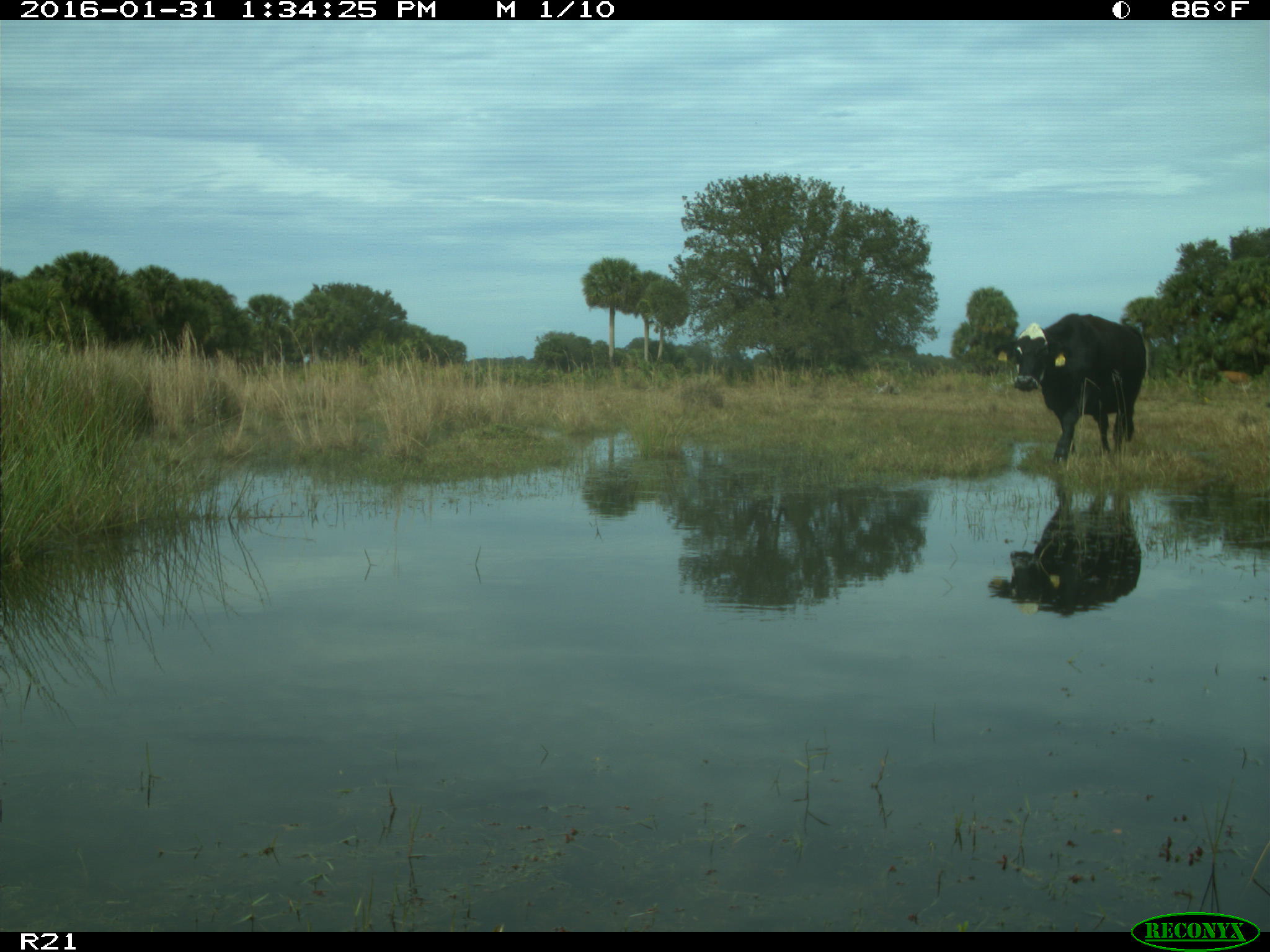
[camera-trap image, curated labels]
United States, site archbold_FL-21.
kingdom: Animalia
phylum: Chordata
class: Mammalia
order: Artiodactyla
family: Bovidae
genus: Bos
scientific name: Bos taurus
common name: domestic cow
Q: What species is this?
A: Bos taurus (domestic cow).